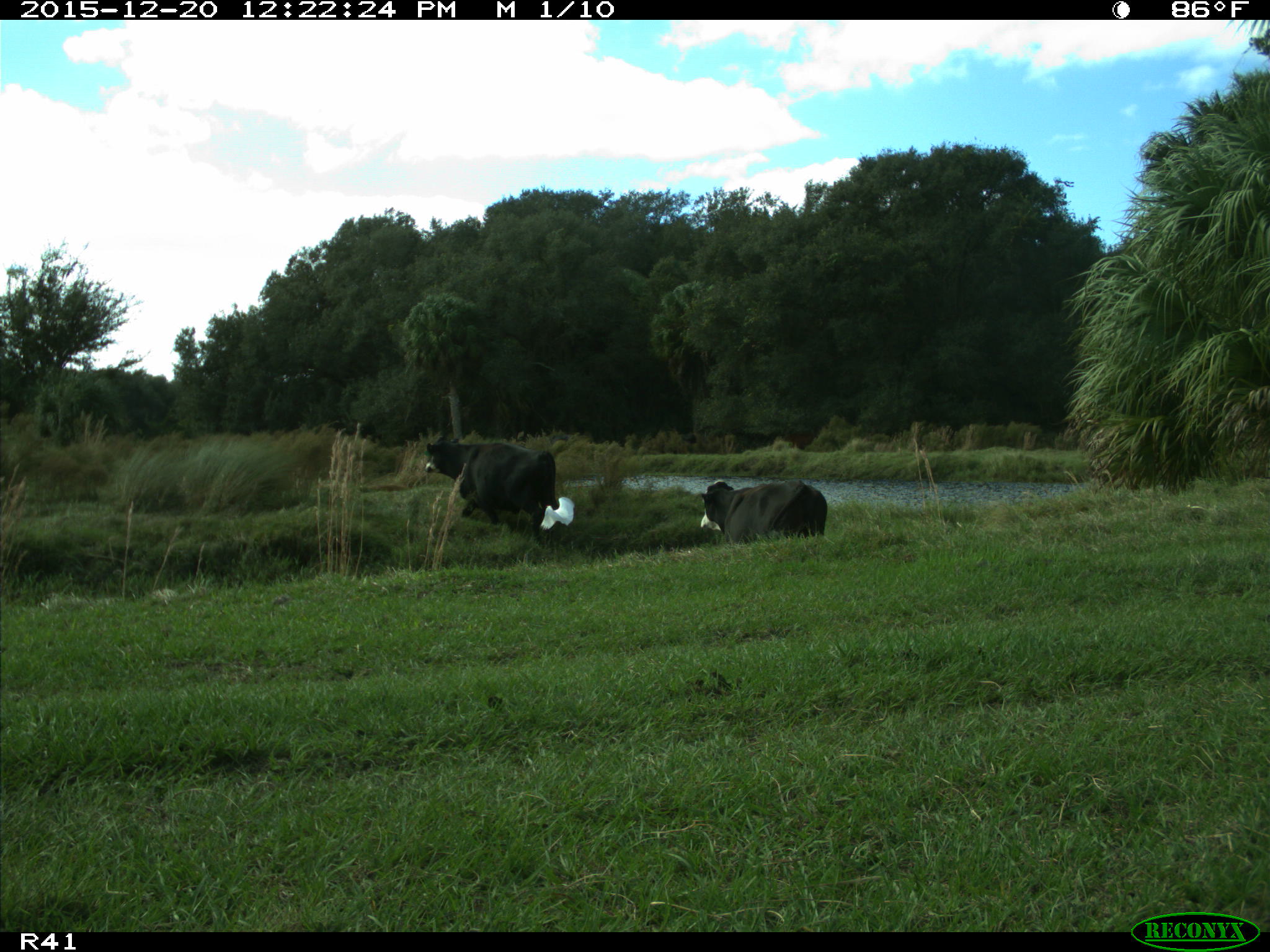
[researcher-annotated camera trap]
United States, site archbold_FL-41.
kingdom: Animalia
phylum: Chordata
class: Mammalia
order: Artiodactyla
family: Bovidae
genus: Bos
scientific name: Bos taurus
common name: domestic cow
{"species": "Bos taurus (domestic cow)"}